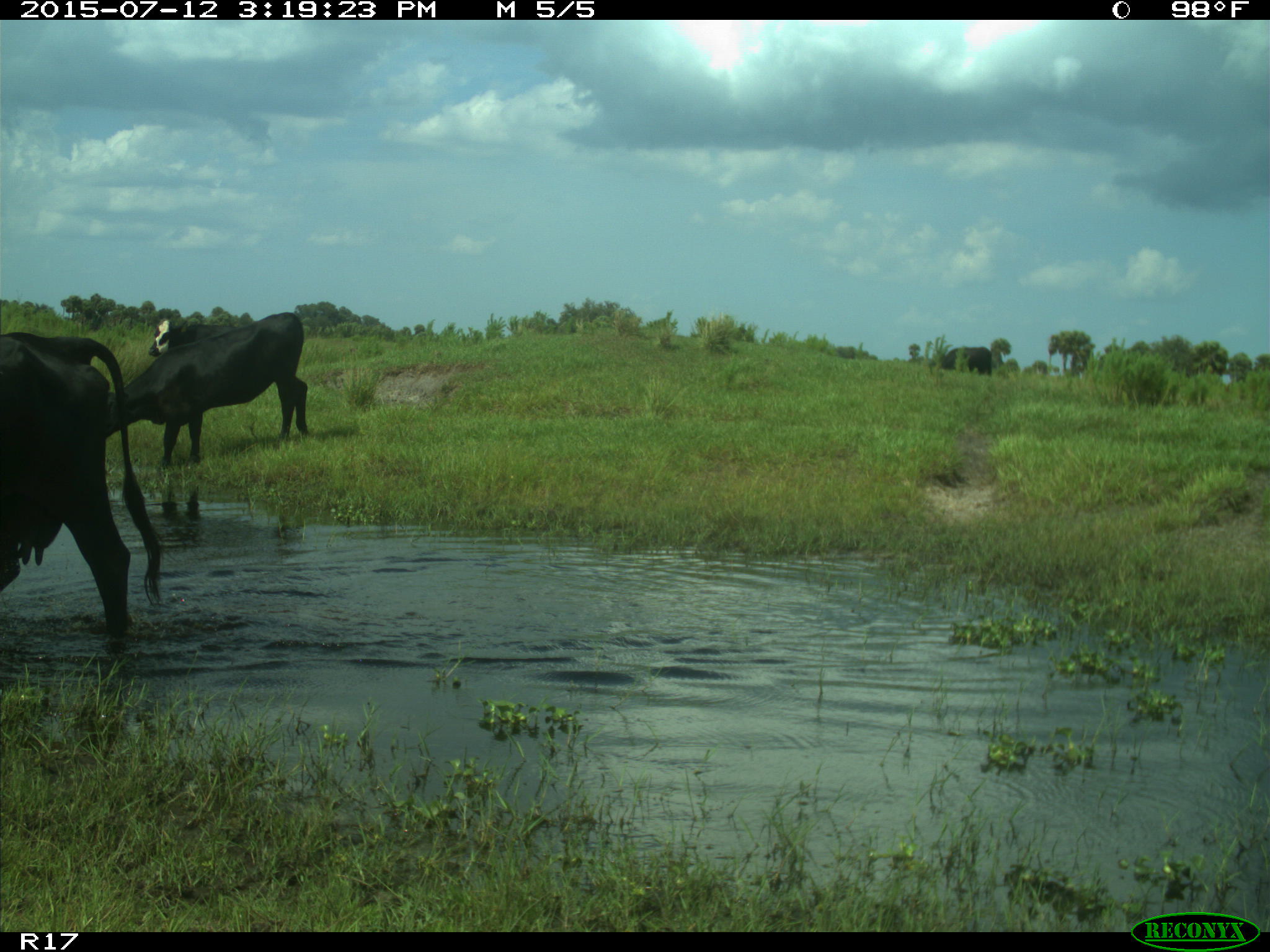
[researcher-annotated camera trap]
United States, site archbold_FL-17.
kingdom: Animalia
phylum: Chordata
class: Mammalia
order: Artiodactyla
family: Bovidae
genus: Bos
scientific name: Bos taurus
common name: domestic cow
Bos taurus (domestic cow).